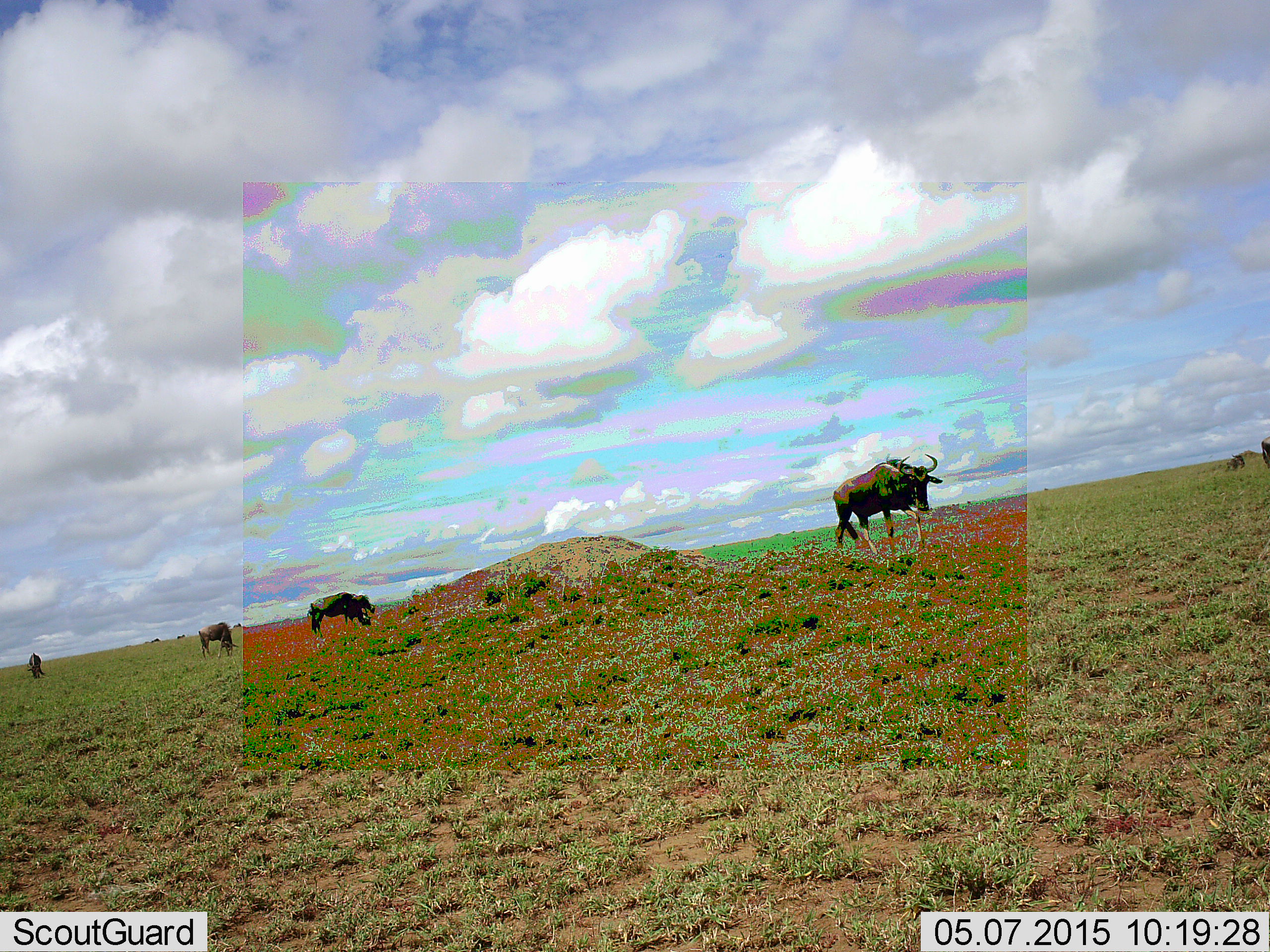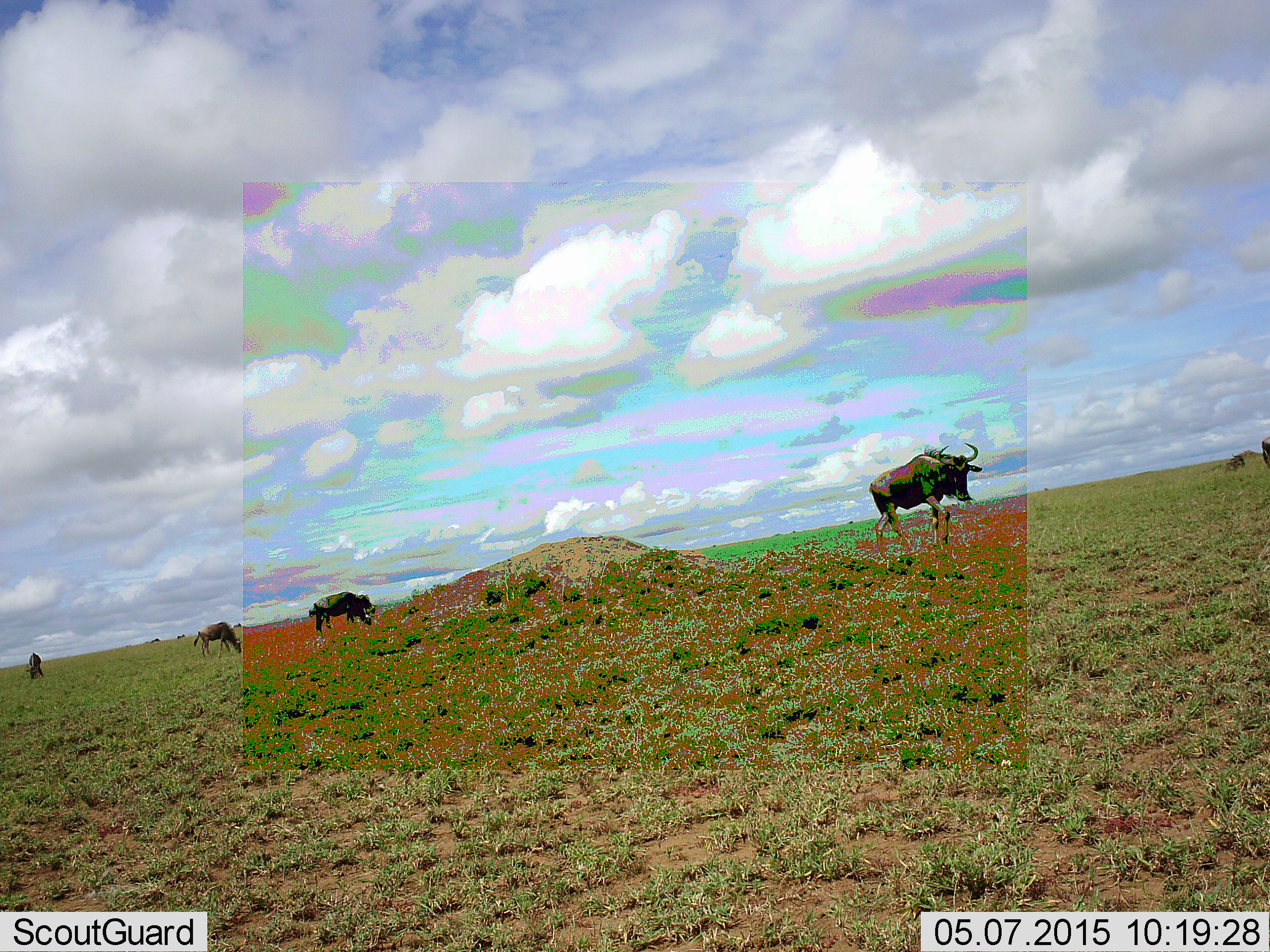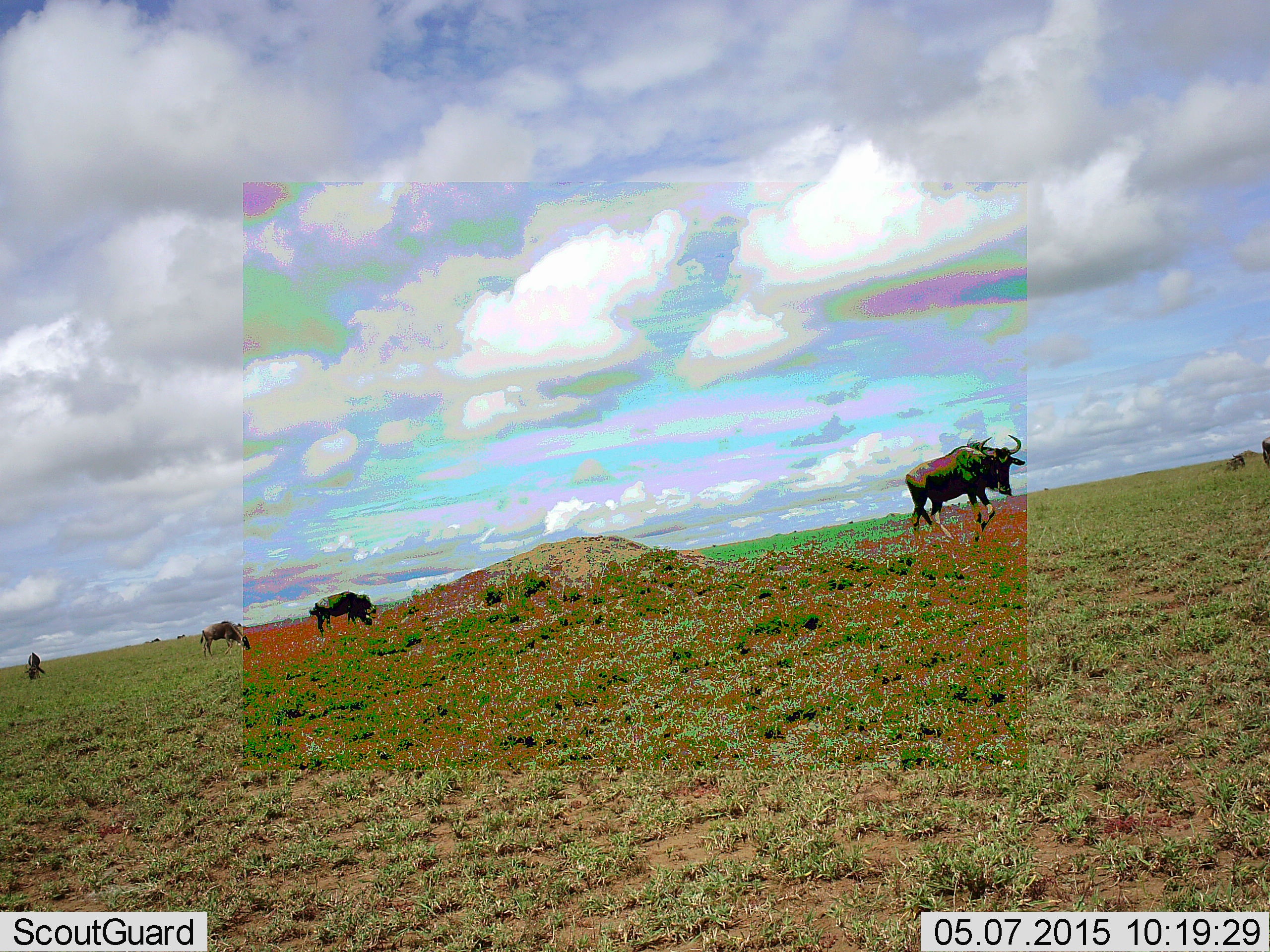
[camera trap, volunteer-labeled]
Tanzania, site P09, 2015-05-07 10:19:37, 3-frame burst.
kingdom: Animalia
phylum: Chordata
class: Mammalia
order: Artiodactyla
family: Bovidae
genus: Connochaetes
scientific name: Connochaetes taurinus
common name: blue wildebeest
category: wildebeest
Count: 5.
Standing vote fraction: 10%.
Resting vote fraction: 0%.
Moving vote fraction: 90%.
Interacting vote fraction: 0%.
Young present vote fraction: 0%.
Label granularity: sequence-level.